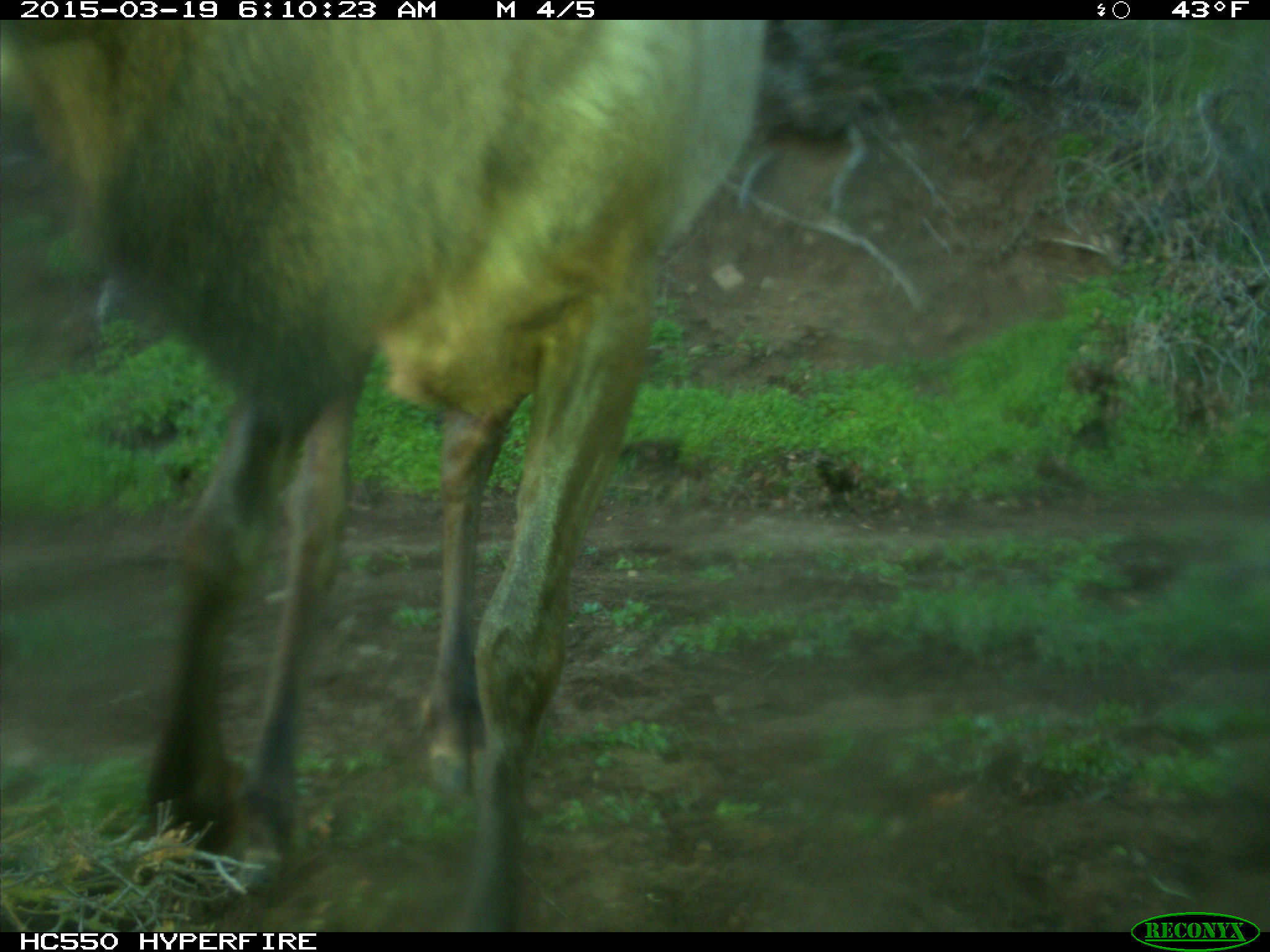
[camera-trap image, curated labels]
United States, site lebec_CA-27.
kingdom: Animalia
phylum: Chordata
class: Mammalia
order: Artiodactyla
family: Cervidae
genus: Cervus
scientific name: Cervus canadensis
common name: elk